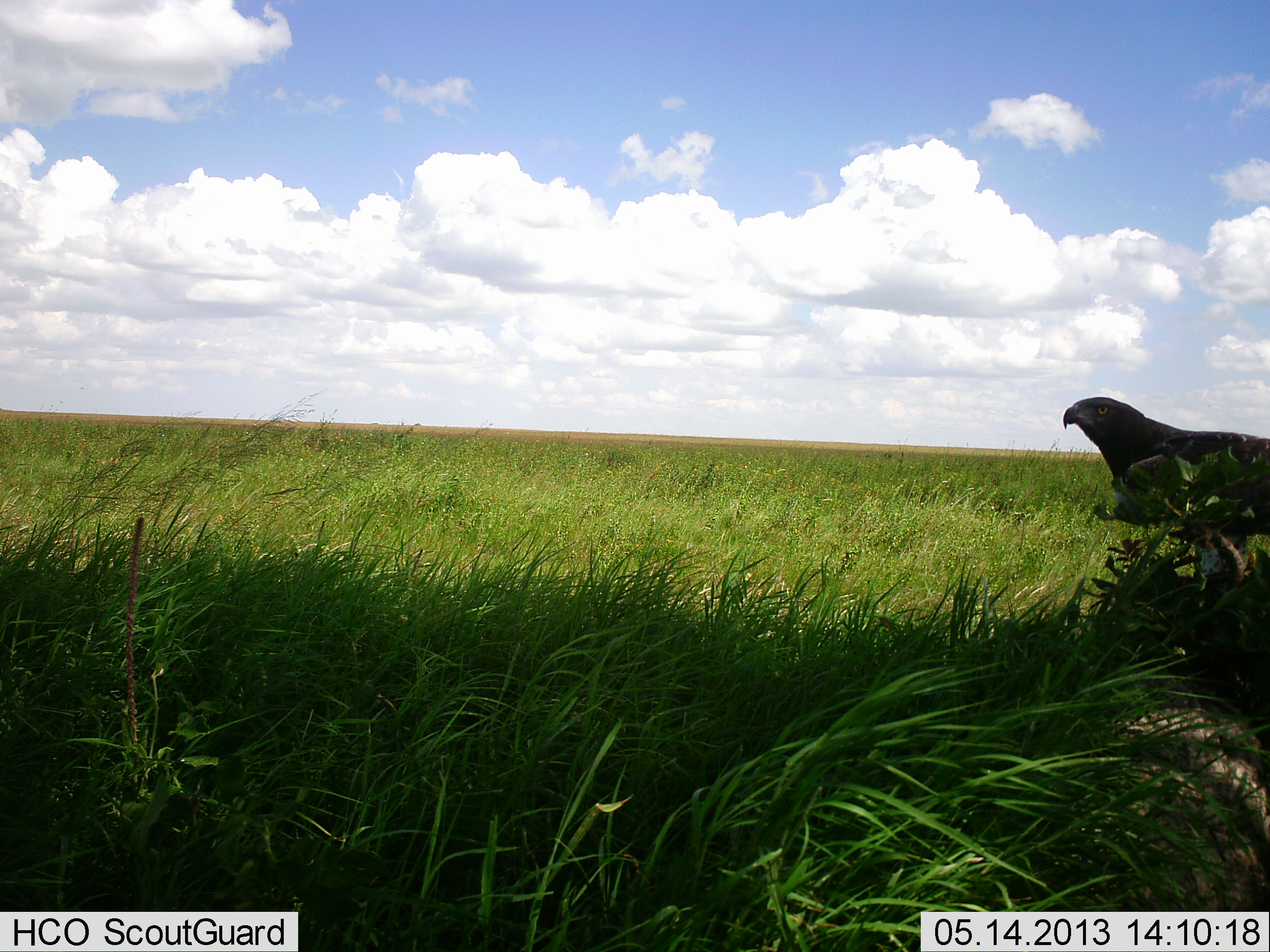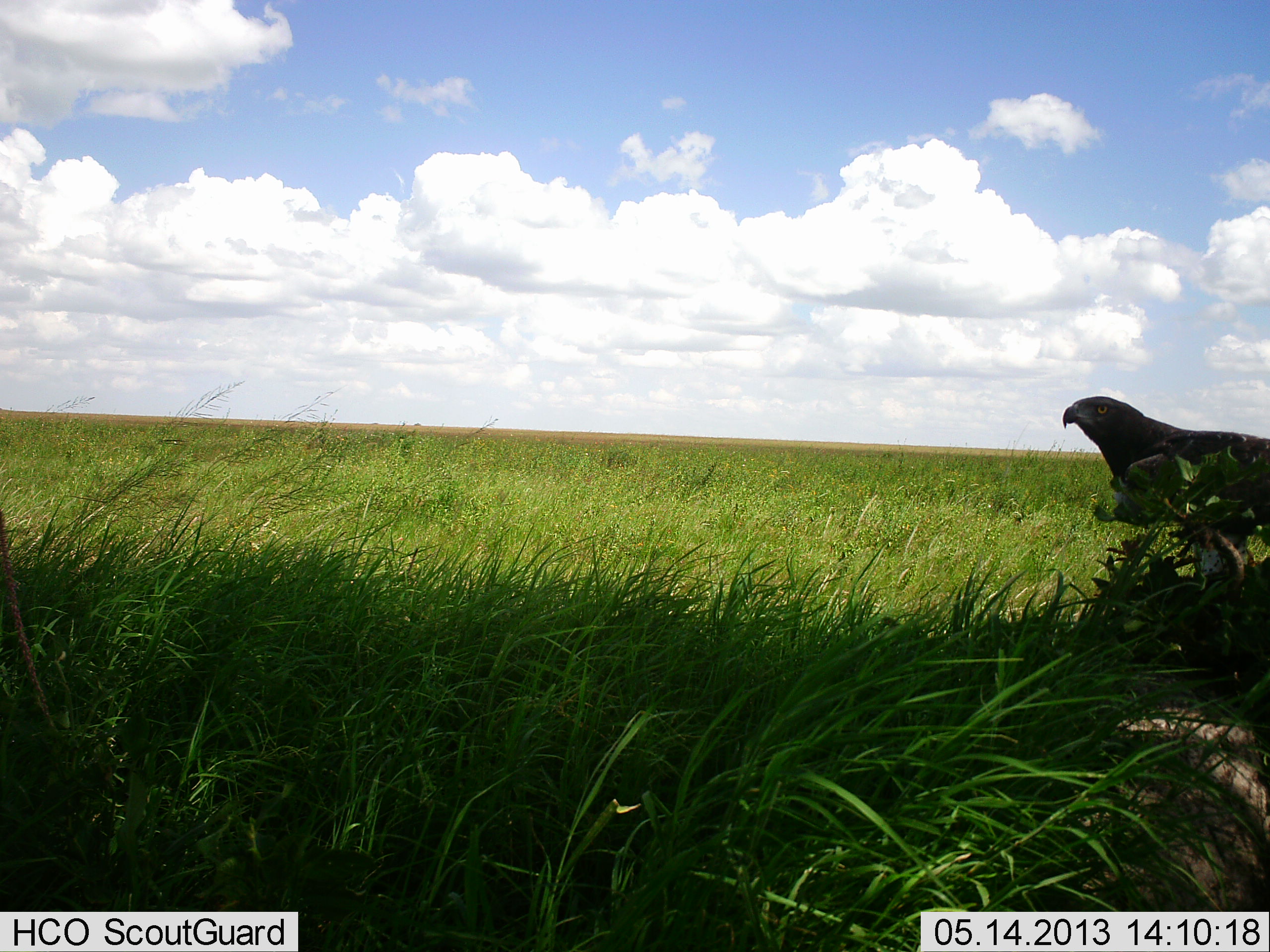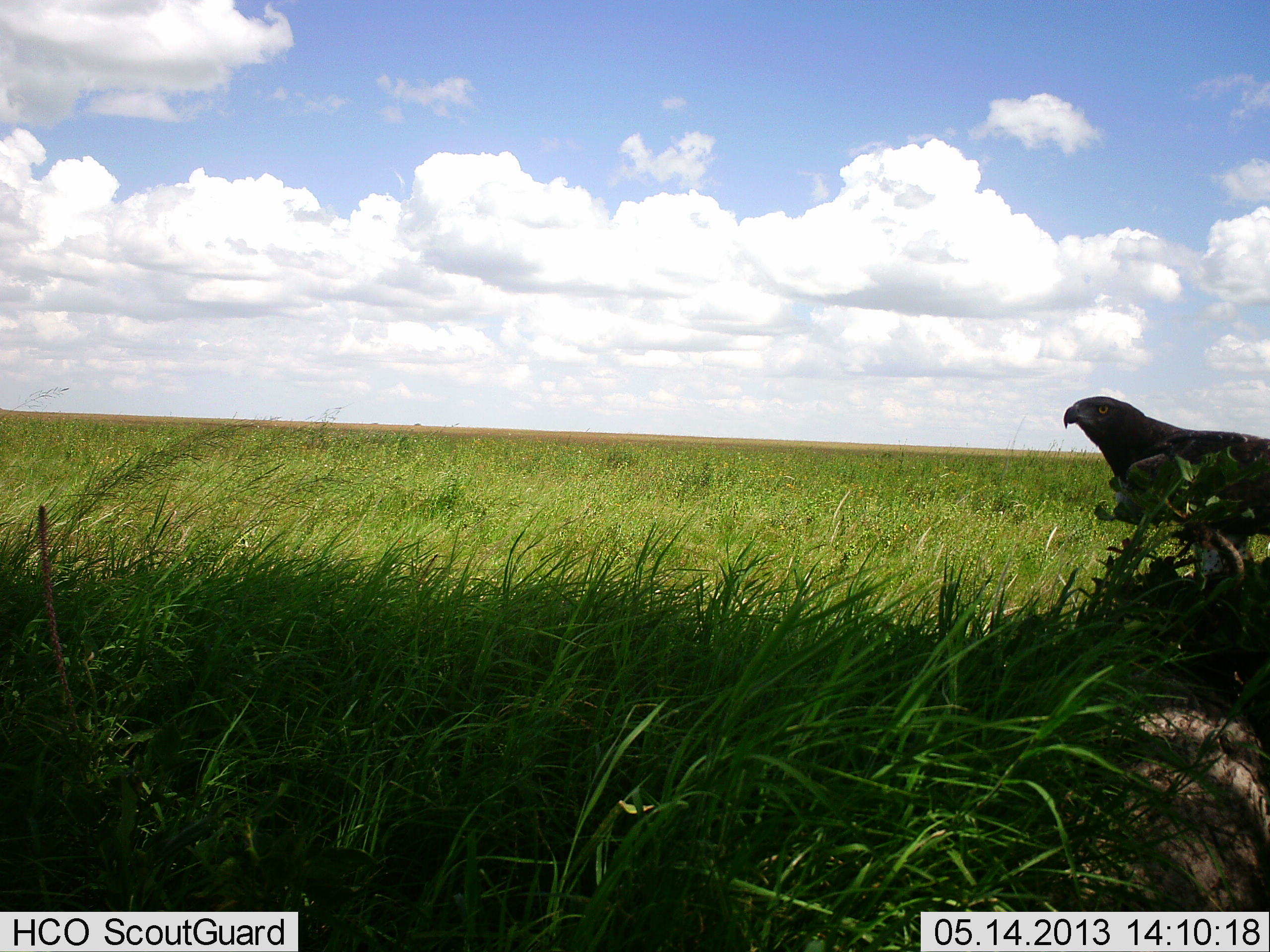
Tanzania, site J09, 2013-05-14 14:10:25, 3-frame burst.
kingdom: Animalia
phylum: Chordata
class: Aves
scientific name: Aves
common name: bird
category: otherbird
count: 1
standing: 80%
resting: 20%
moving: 0%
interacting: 0%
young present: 0%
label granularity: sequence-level